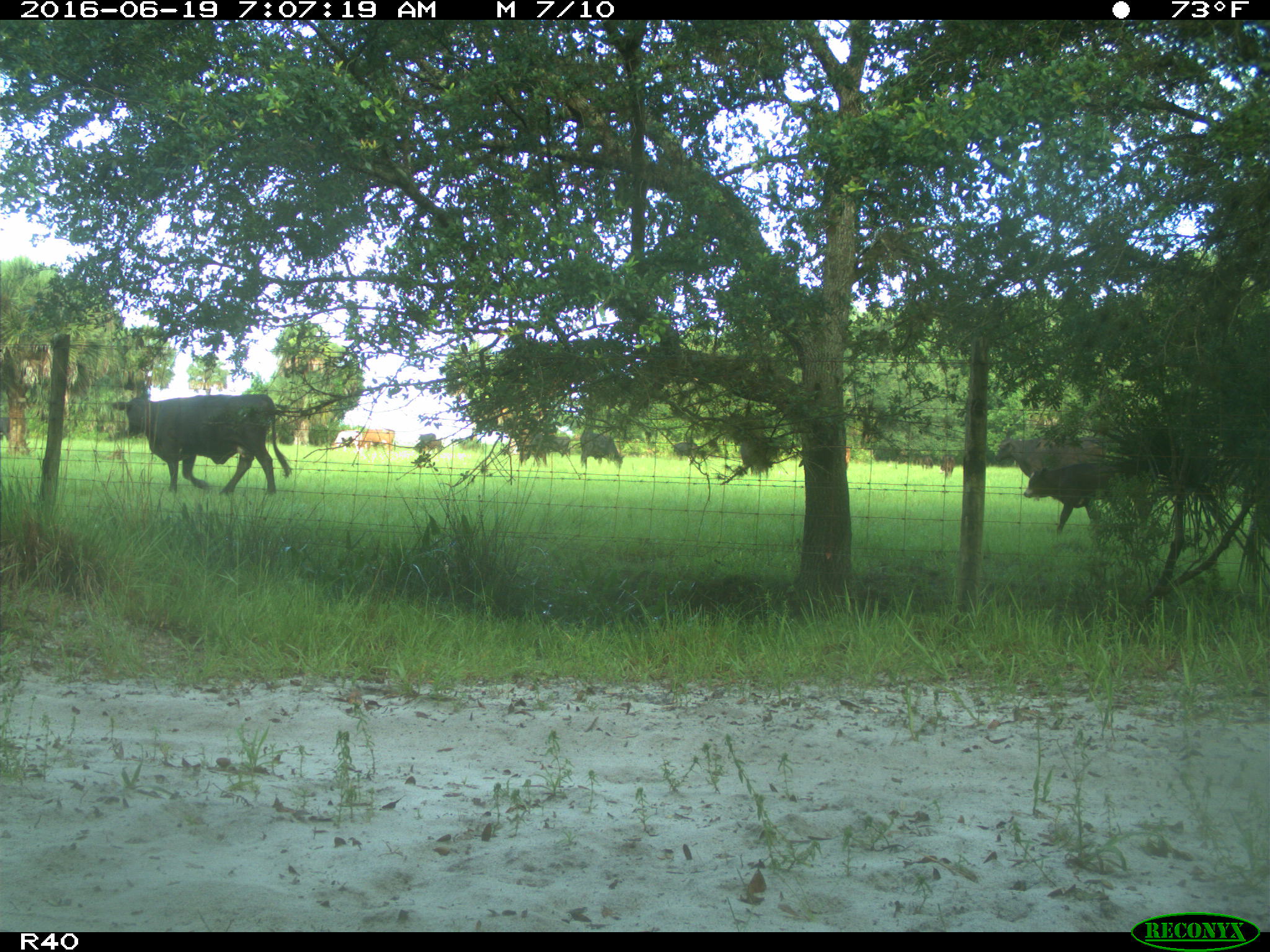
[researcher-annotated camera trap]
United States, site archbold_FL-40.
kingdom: Animalia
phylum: Chordata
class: Mammalia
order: Artiodactyla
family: Bovidae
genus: Bos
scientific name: Bos taurus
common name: domestic cow